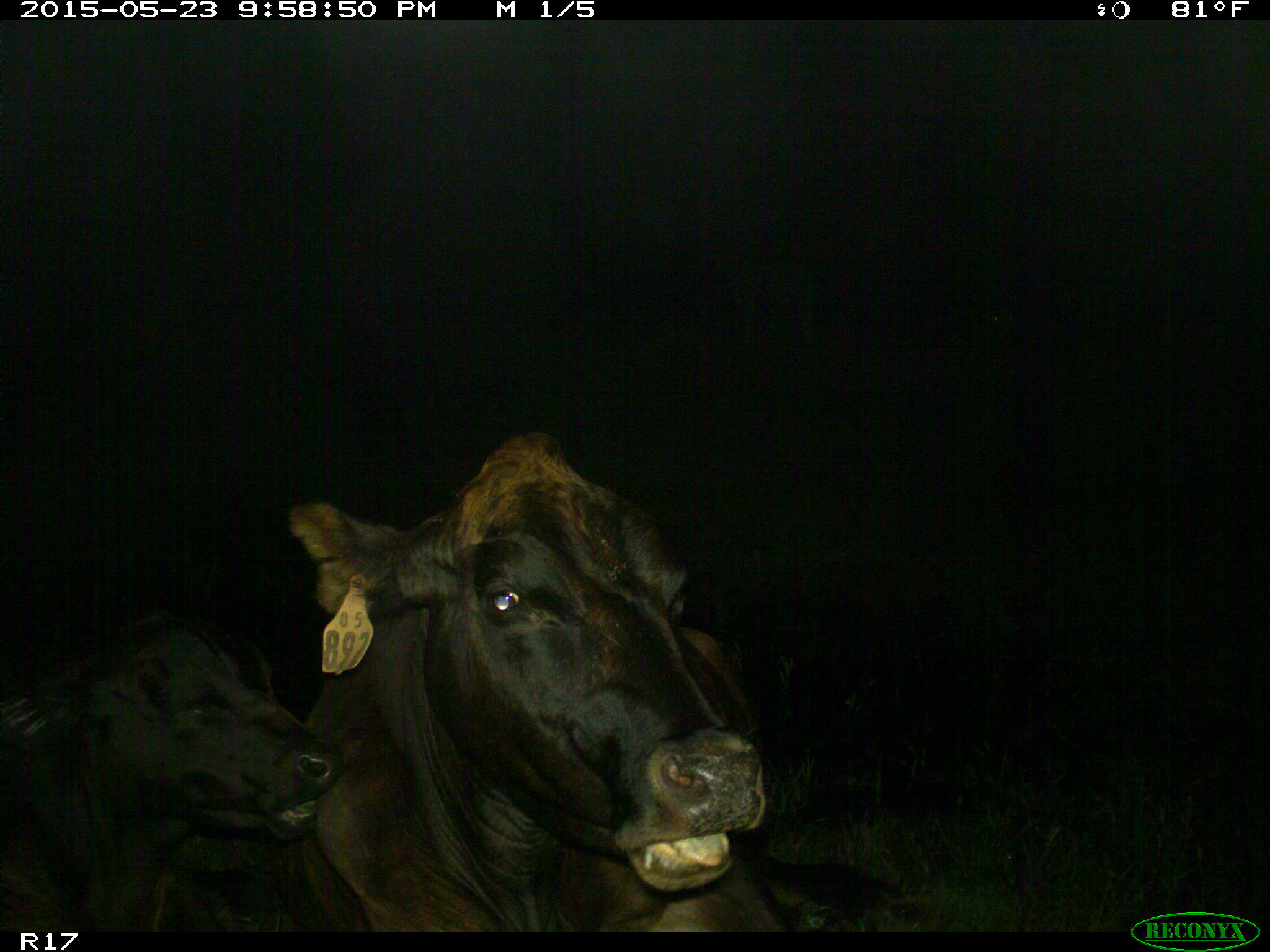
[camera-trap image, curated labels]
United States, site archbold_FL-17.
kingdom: Animalia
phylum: Chordata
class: Mammalia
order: Artiodactyla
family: Bovidae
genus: Bos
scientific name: Bos taurus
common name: domestic cow